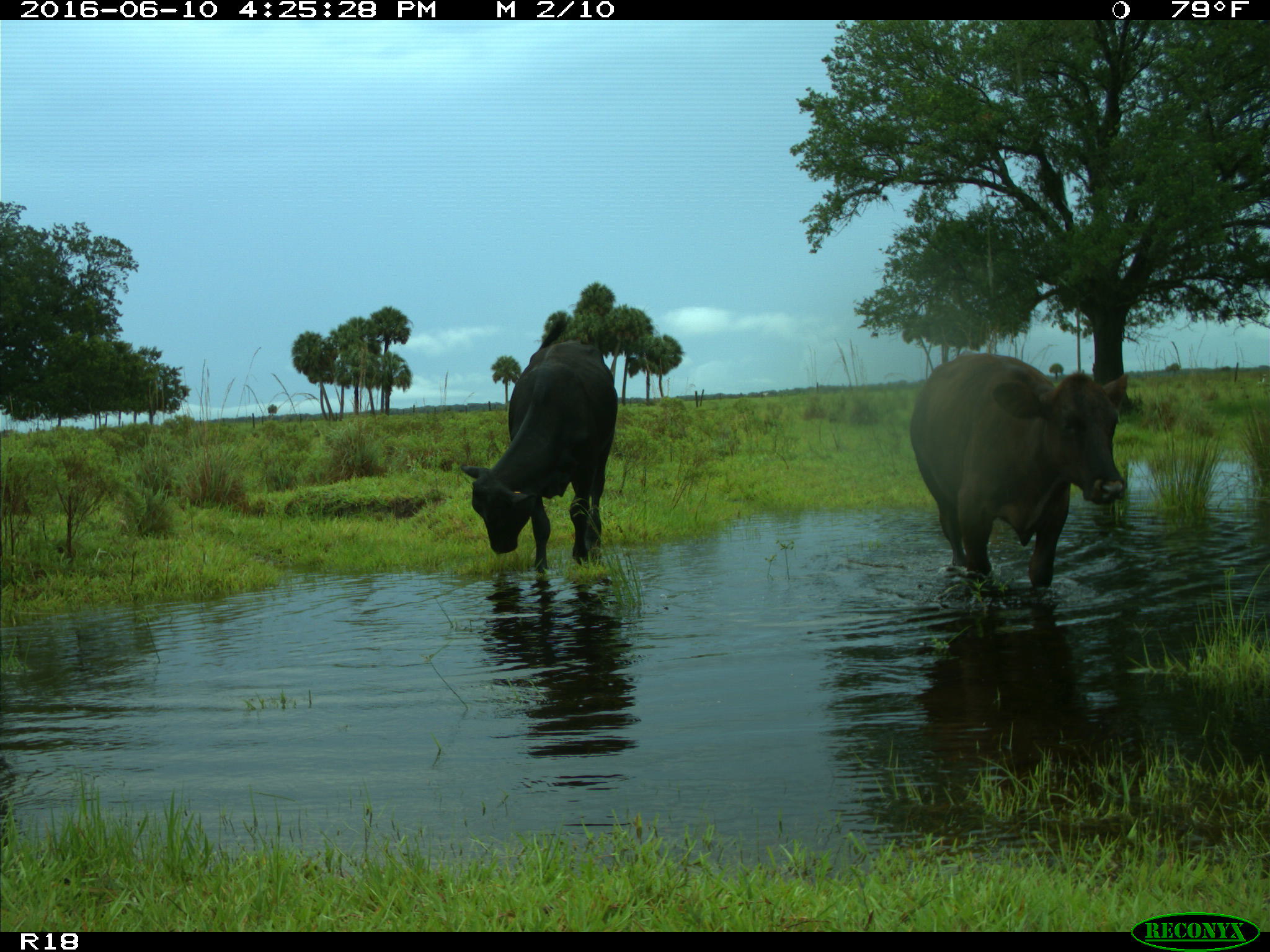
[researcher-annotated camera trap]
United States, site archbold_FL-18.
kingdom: Animalia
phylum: Chordata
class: Mammalia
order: Artiodactyla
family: Bovidae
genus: Bos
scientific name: Bos taurus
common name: domestic cow